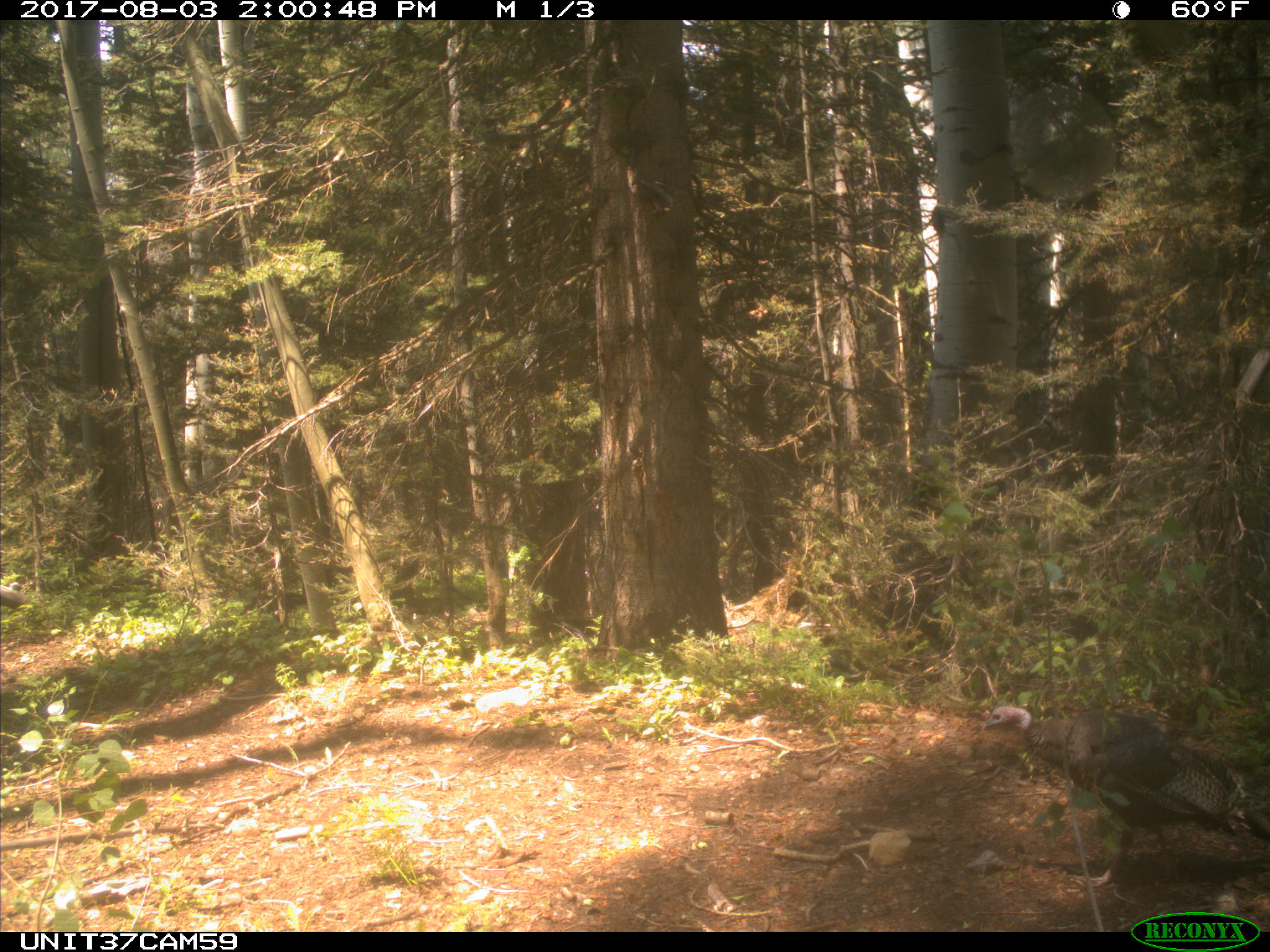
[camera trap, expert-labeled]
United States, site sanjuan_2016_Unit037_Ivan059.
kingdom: Animalia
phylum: Chordata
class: Aves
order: Galliformes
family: Phasianidae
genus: Meleagris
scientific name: Meleagris gallopavo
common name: wild turkey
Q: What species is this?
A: Meleagris gallopavo (wild turkey).